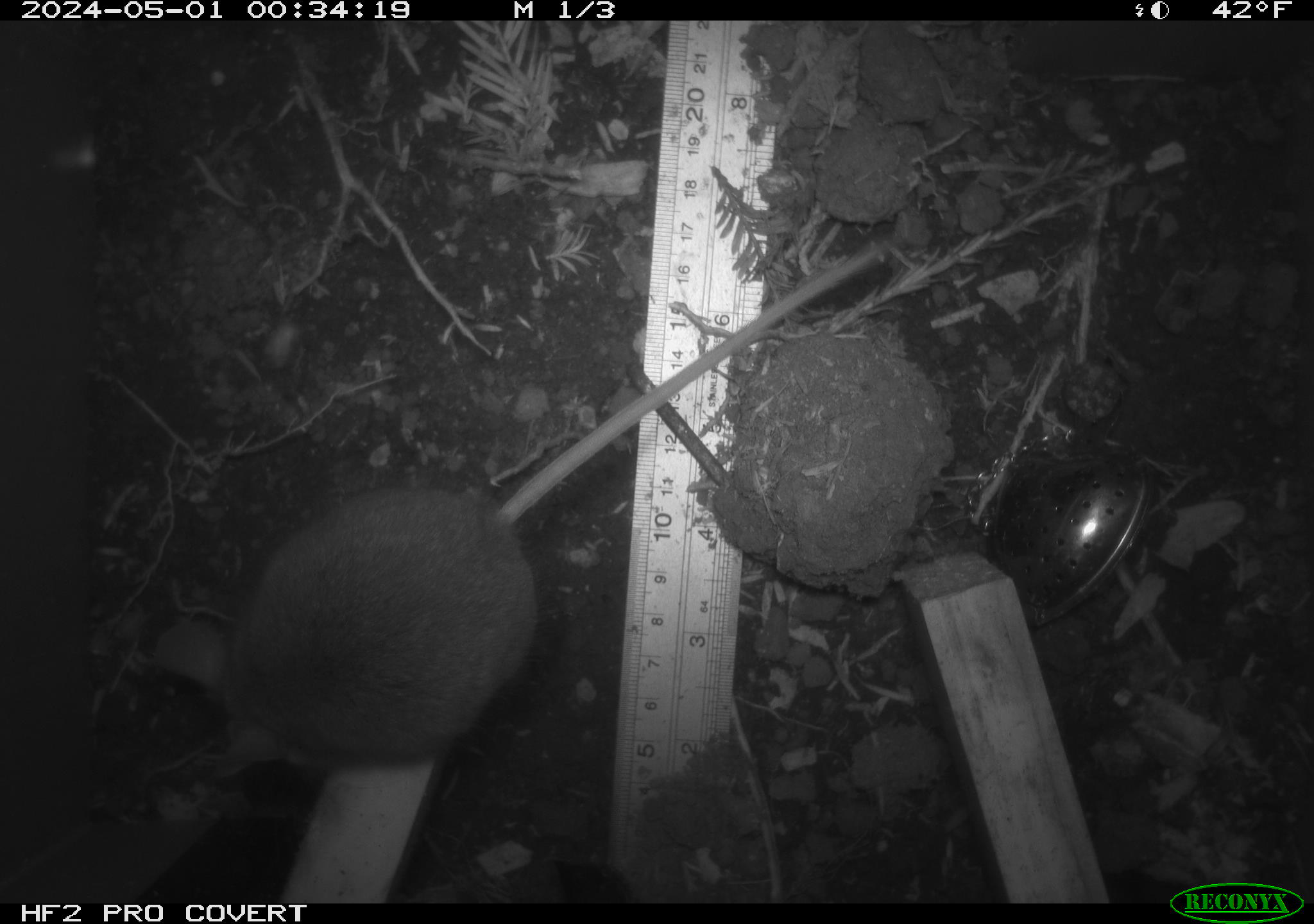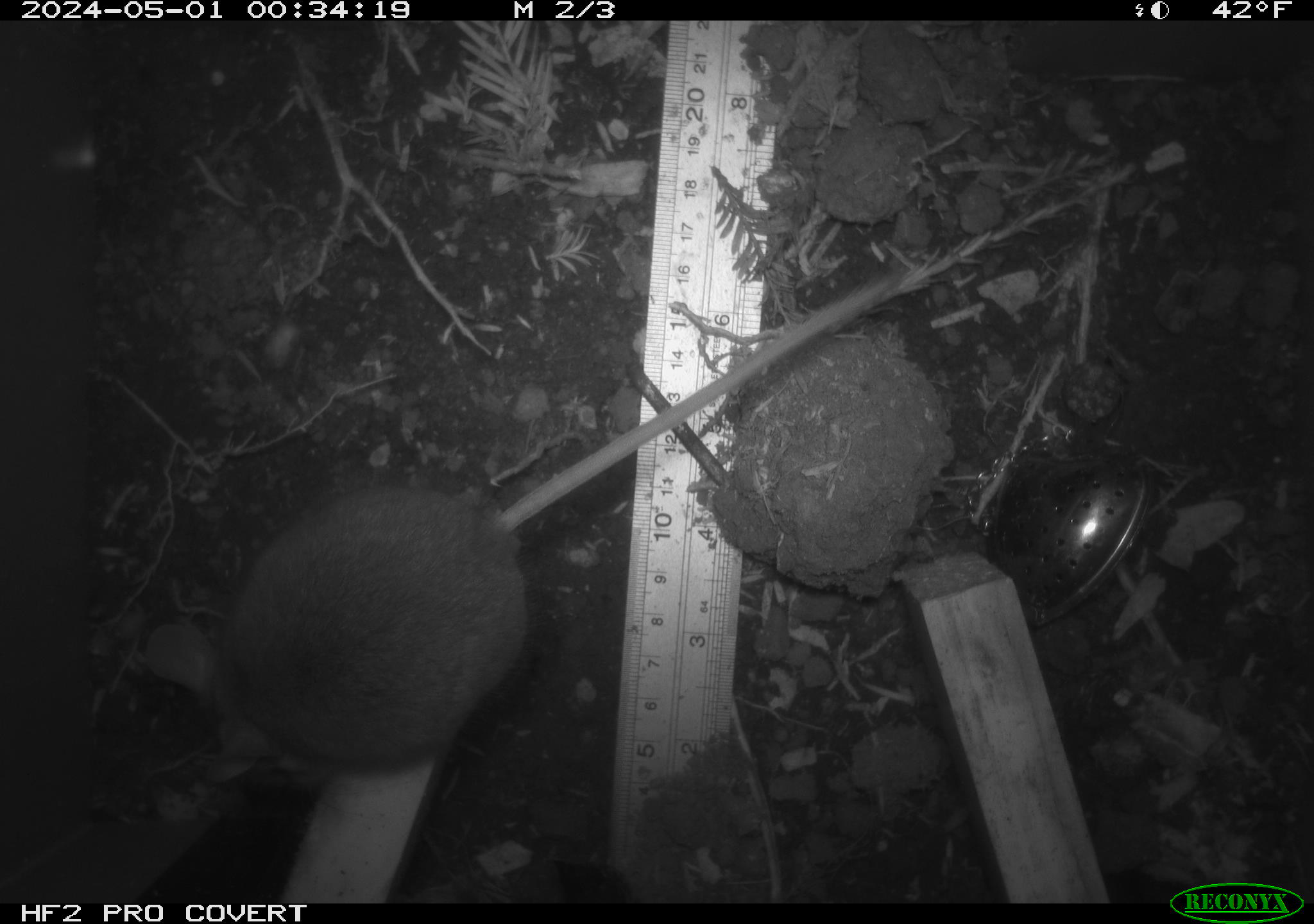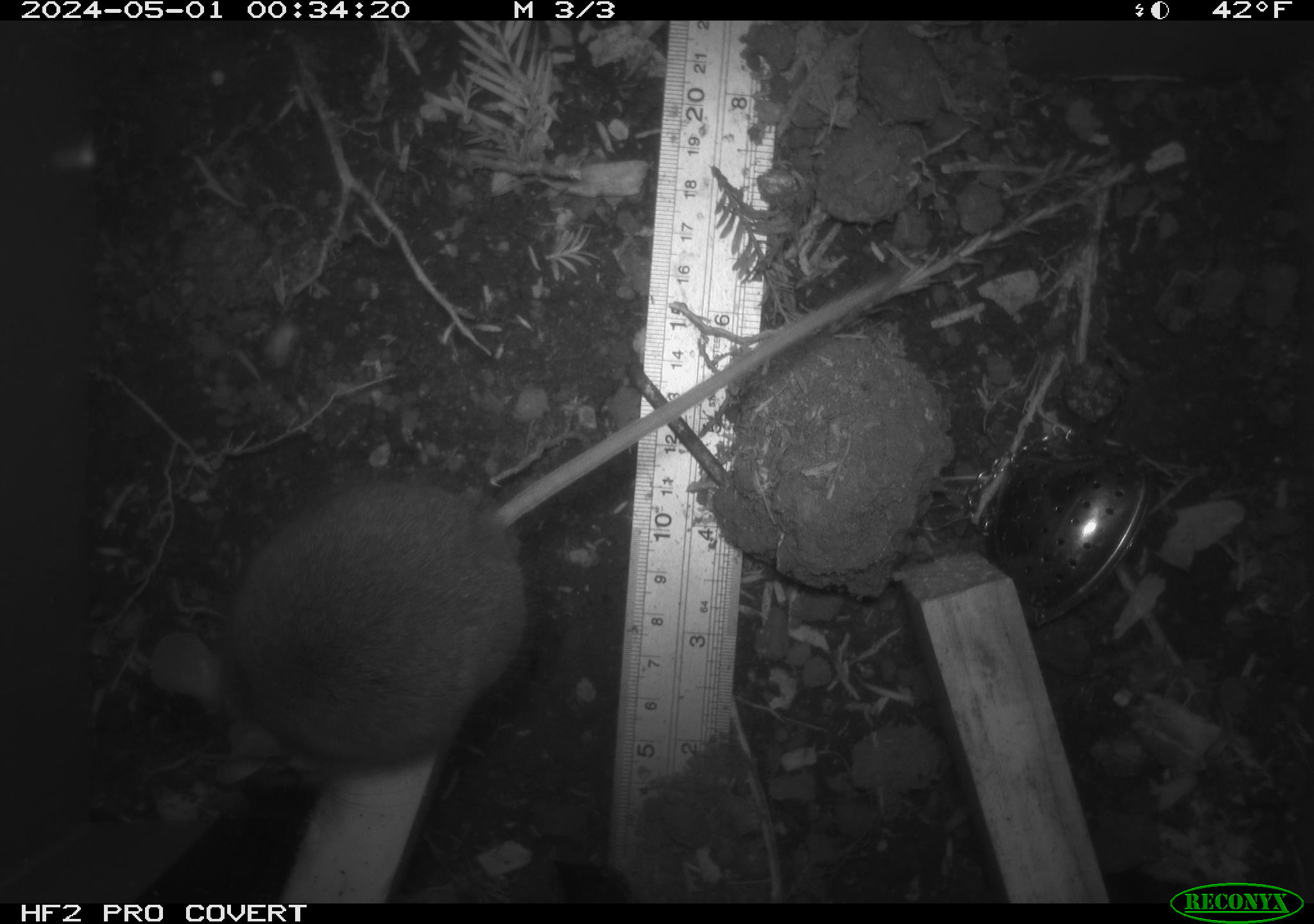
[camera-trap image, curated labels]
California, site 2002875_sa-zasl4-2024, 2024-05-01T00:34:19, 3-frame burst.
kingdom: Animalia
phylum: Chordata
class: Mammalia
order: Rodentia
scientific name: Rodentia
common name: rodent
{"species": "rodent (Rodentia)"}